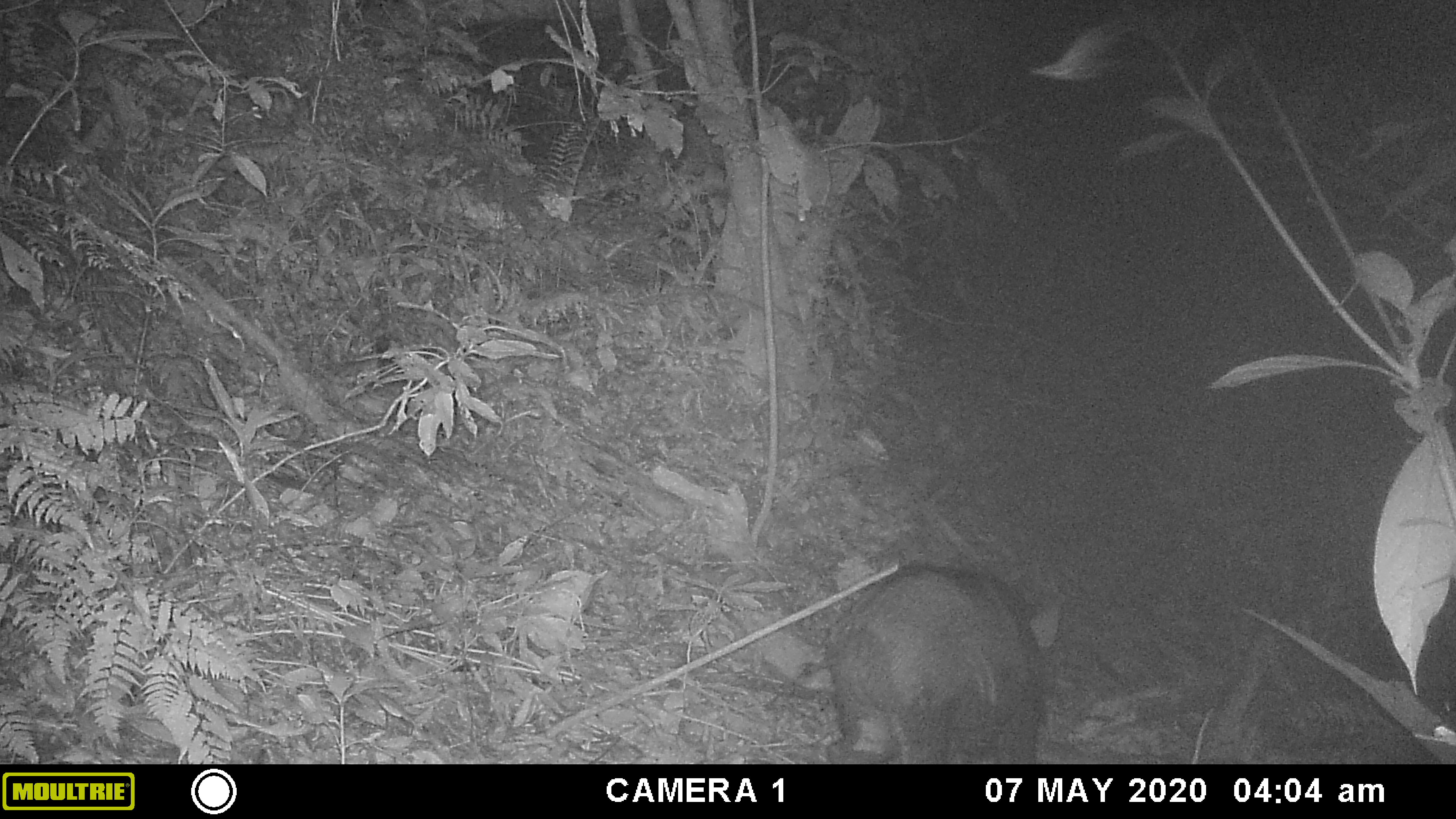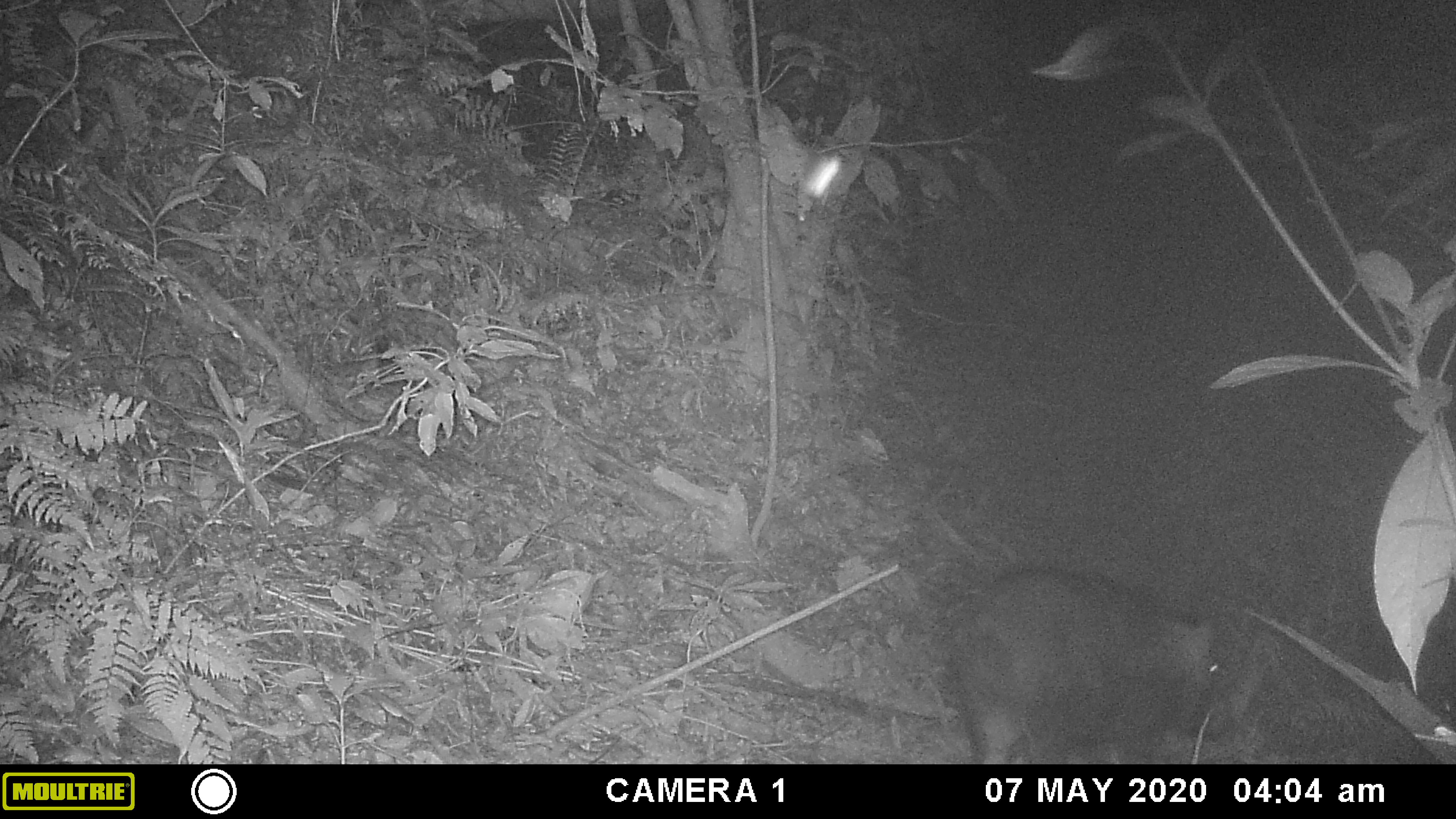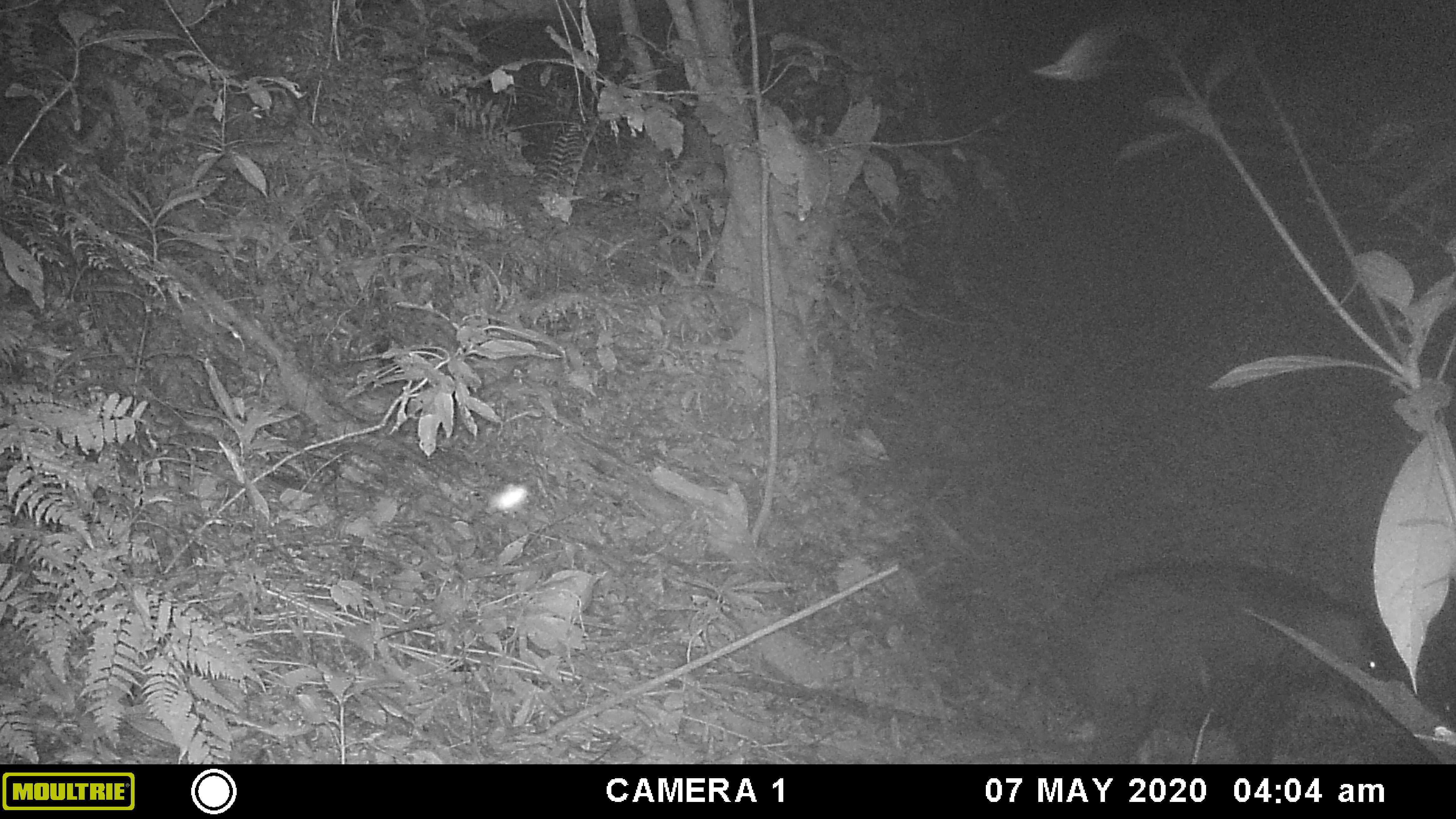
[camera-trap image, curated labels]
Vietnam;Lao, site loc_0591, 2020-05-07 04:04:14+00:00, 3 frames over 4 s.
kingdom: Animalia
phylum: Chordata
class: Mammalia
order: Artiodactyla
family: Suidae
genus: Sus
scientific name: Sus scrofa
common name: eurasian wild pig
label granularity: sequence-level